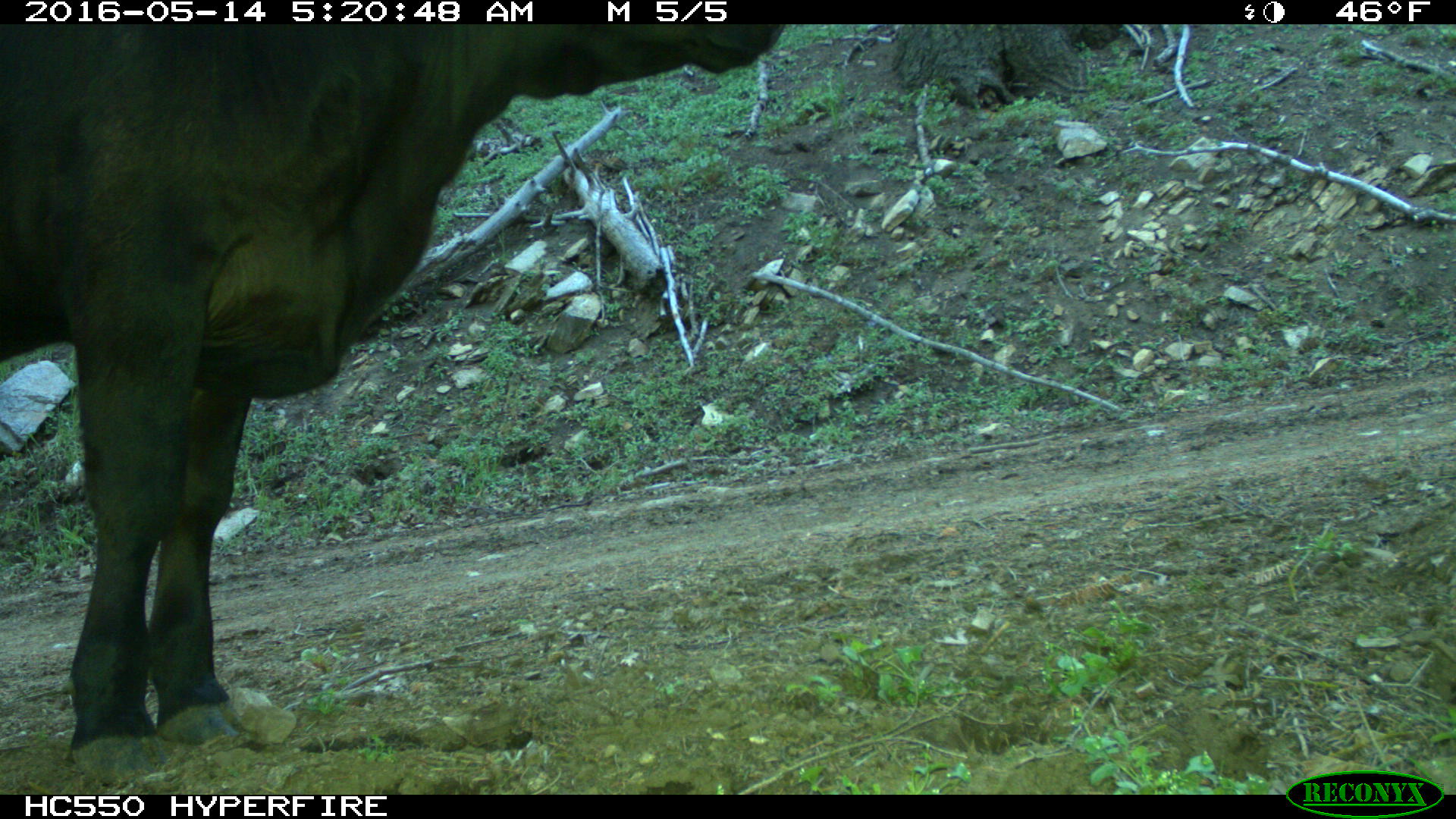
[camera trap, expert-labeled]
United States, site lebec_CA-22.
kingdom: Animalia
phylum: Chordata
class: Mammalia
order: Artiodactyla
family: Bovidae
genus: Bos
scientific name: Bos taurus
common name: domestic cow